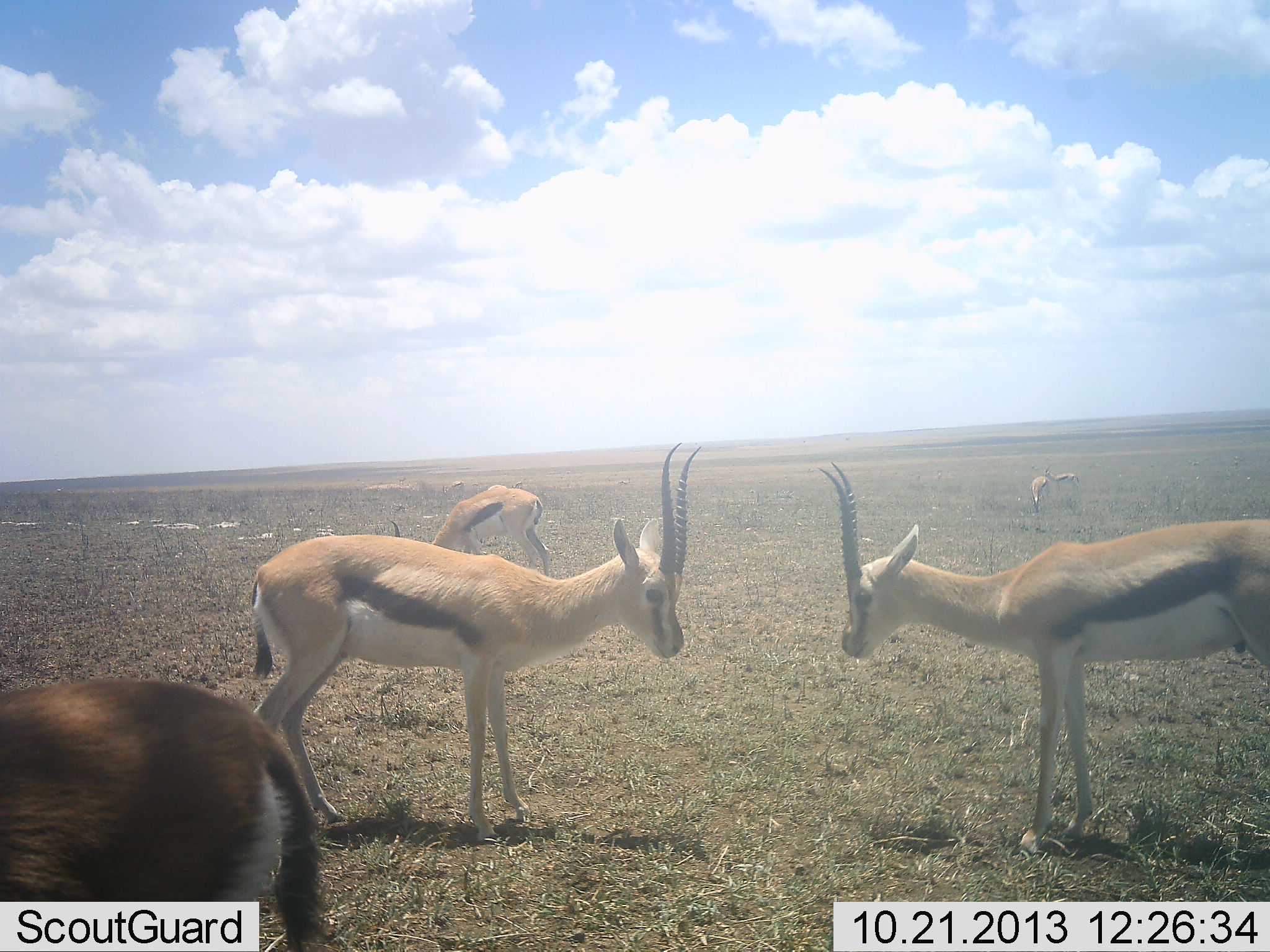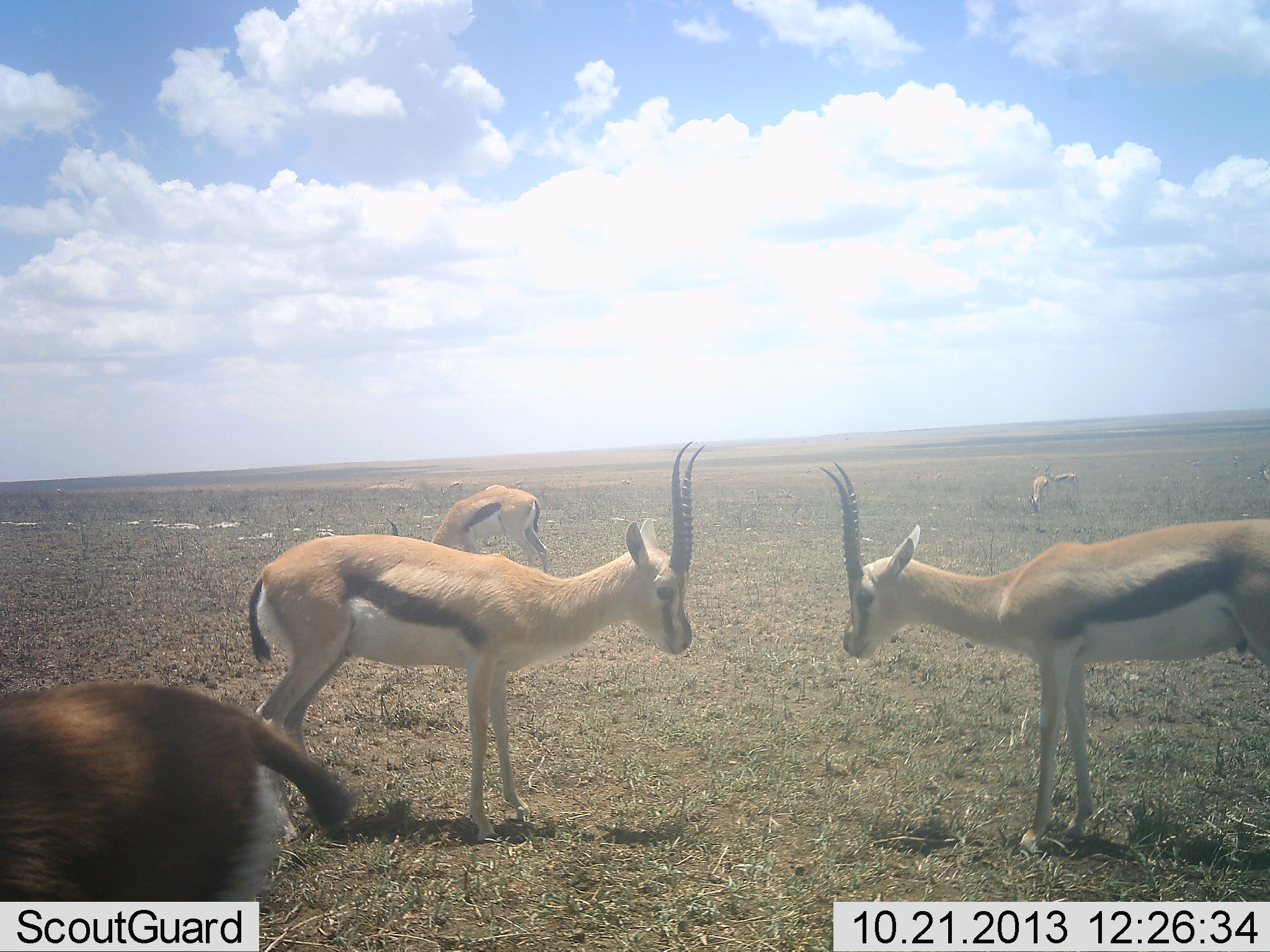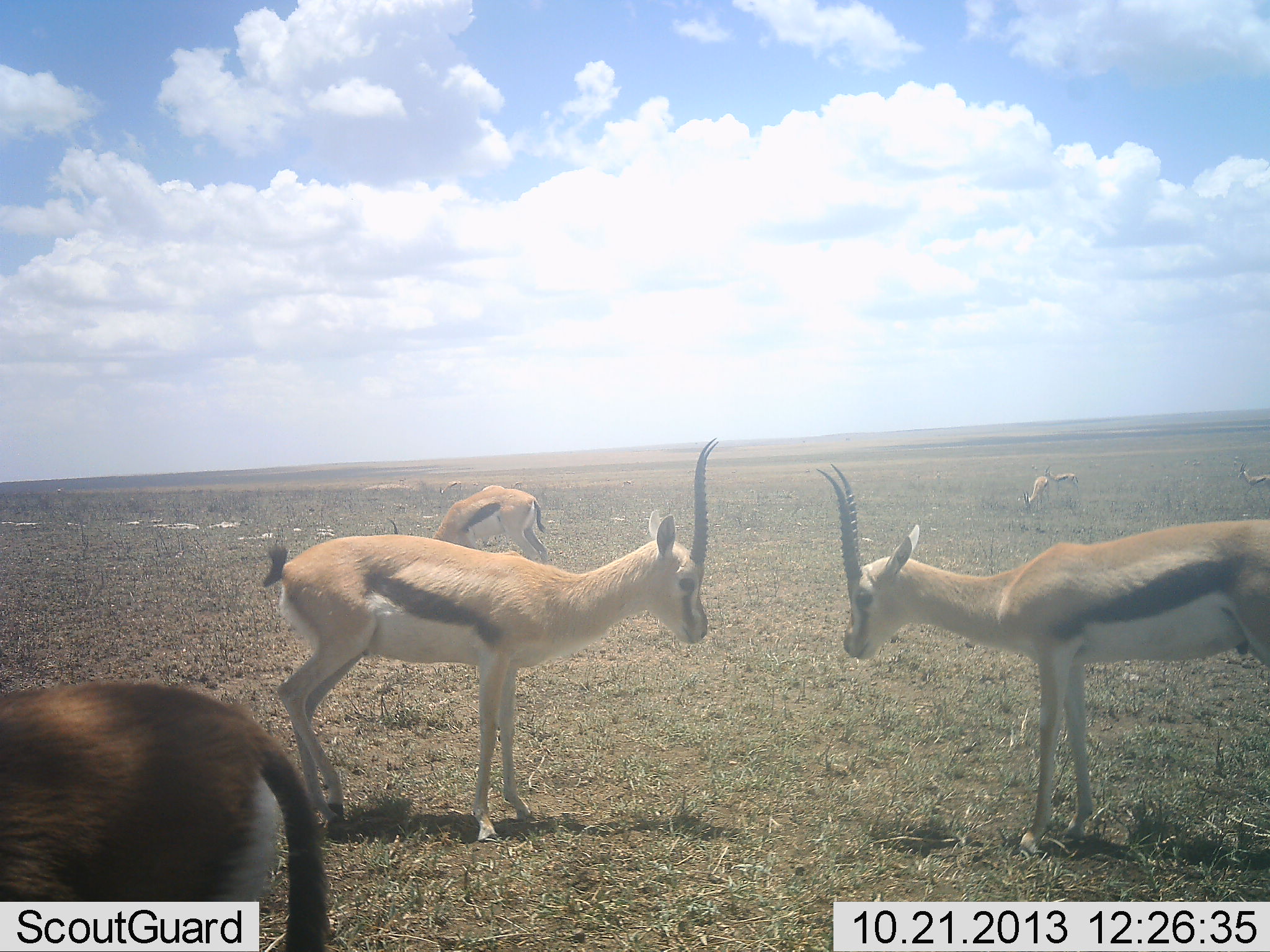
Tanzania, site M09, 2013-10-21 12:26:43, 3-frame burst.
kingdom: Animalia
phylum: Chordata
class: Mammalia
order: Artiodactyla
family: Bovidae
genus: Eudorcas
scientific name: Eudorcas thomsonii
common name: thomson's gazelle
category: gazellethomsons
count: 7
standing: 100%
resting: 0%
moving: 20%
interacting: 30%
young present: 0%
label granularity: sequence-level